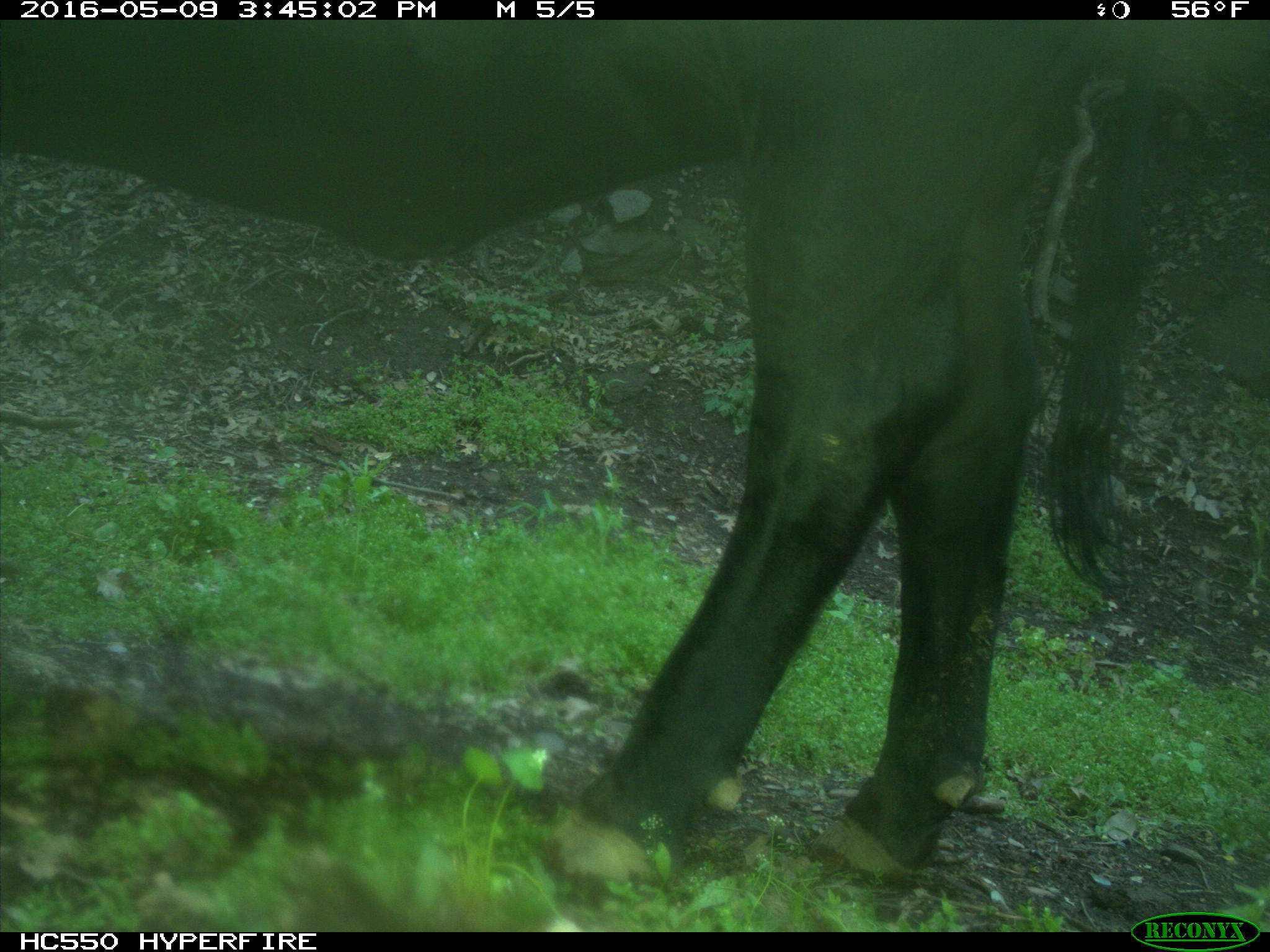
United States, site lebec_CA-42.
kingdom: Animalia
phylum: Chordata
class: Mammalia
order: Artiodactyla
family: Bovidae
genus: Bos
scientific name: Bos taurus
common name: domestic cow